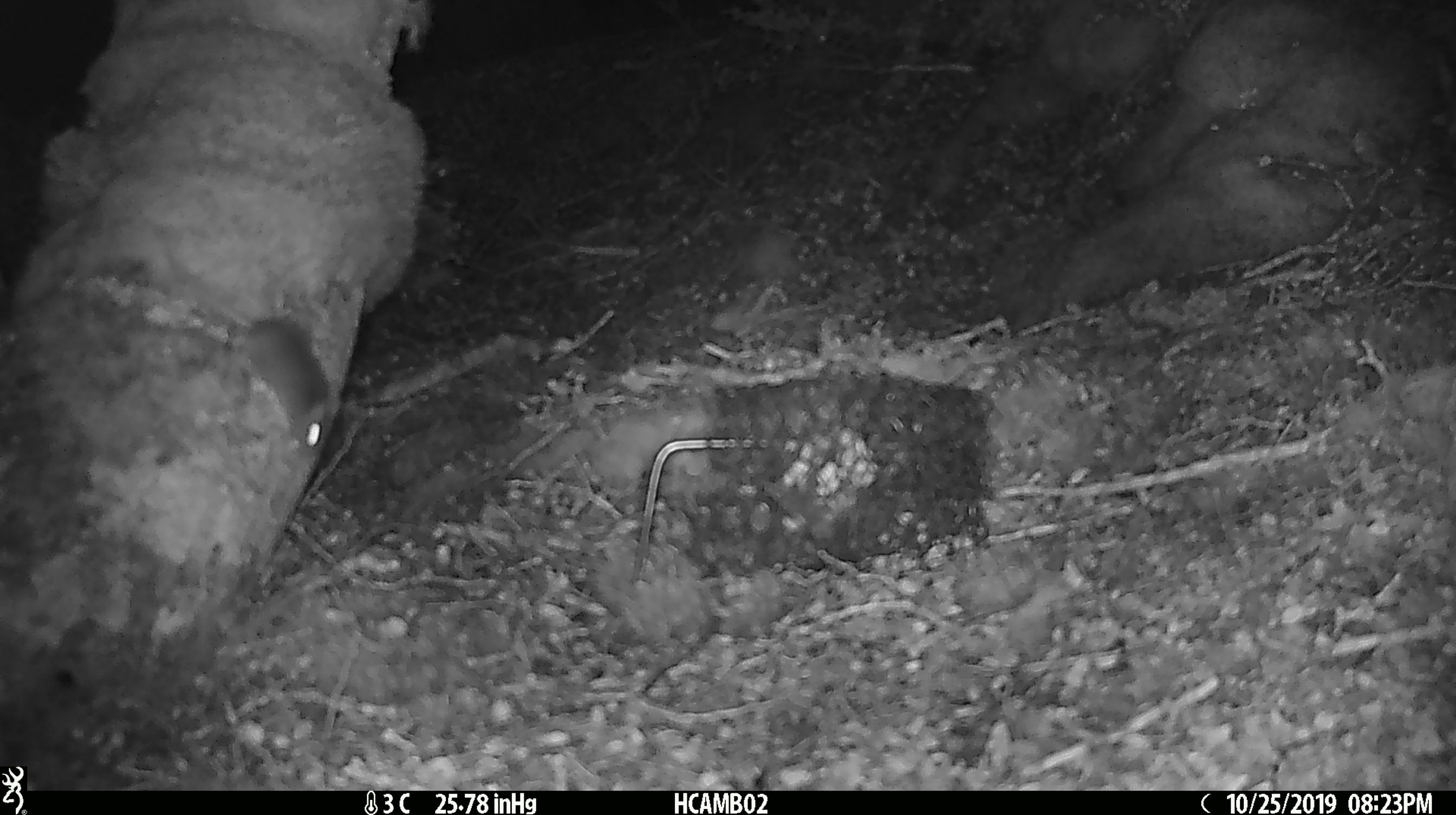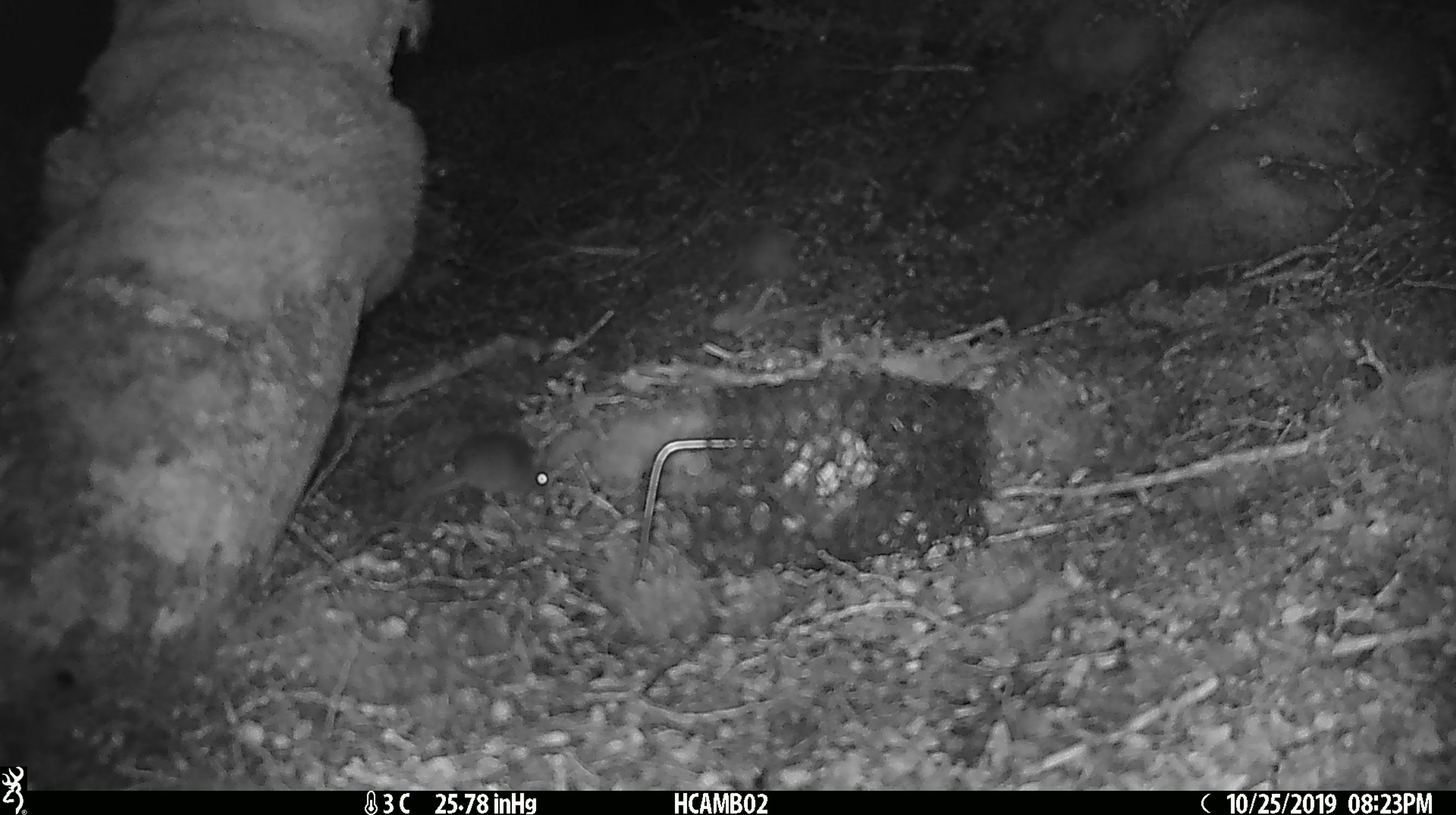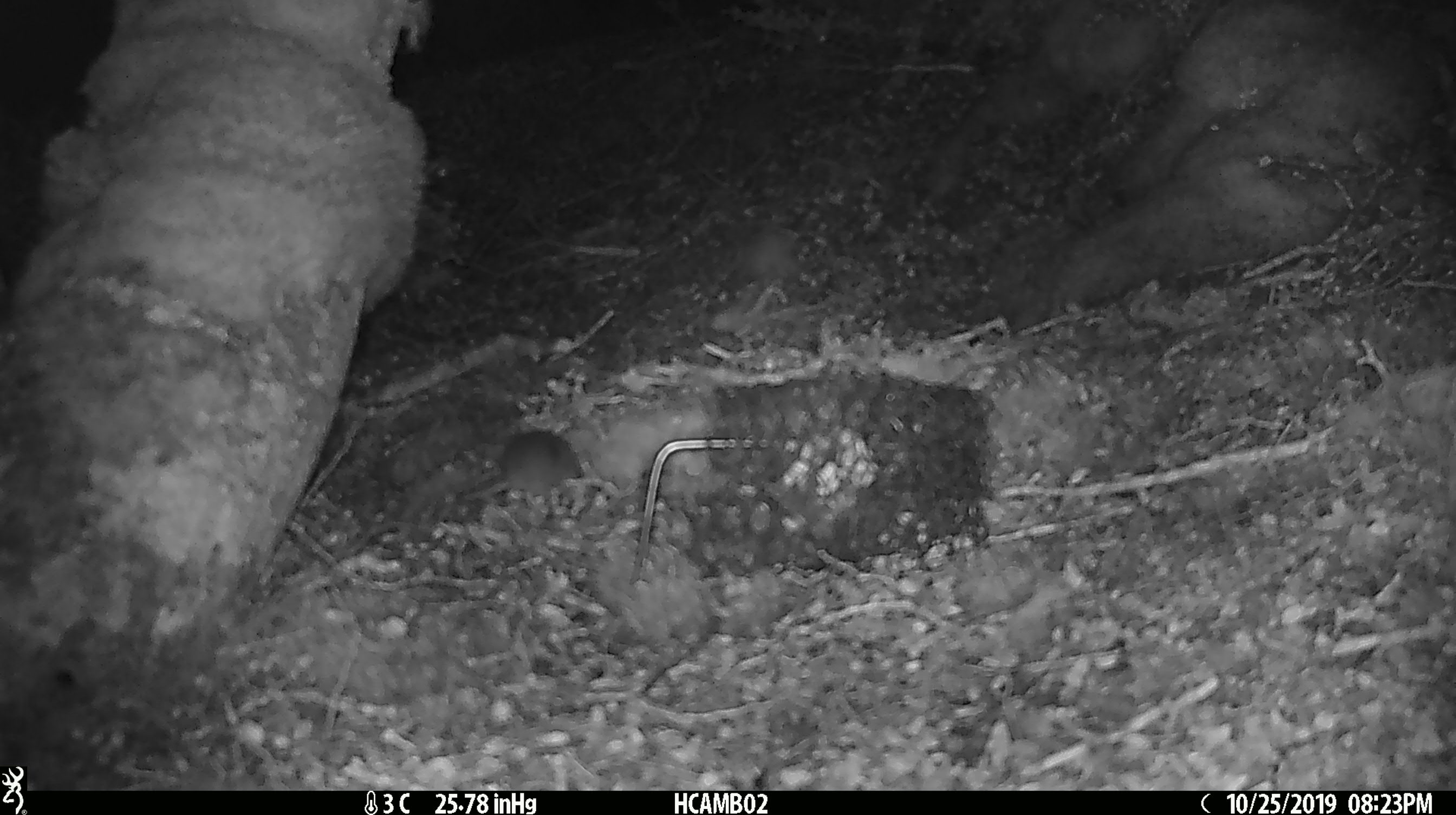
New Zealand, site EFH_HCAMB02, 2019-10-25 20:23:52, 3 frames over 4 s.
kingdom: Animalia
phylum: Chordata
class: Mammalia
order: Rodentia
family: Muridae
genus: Mus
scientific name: Mus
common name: mouse